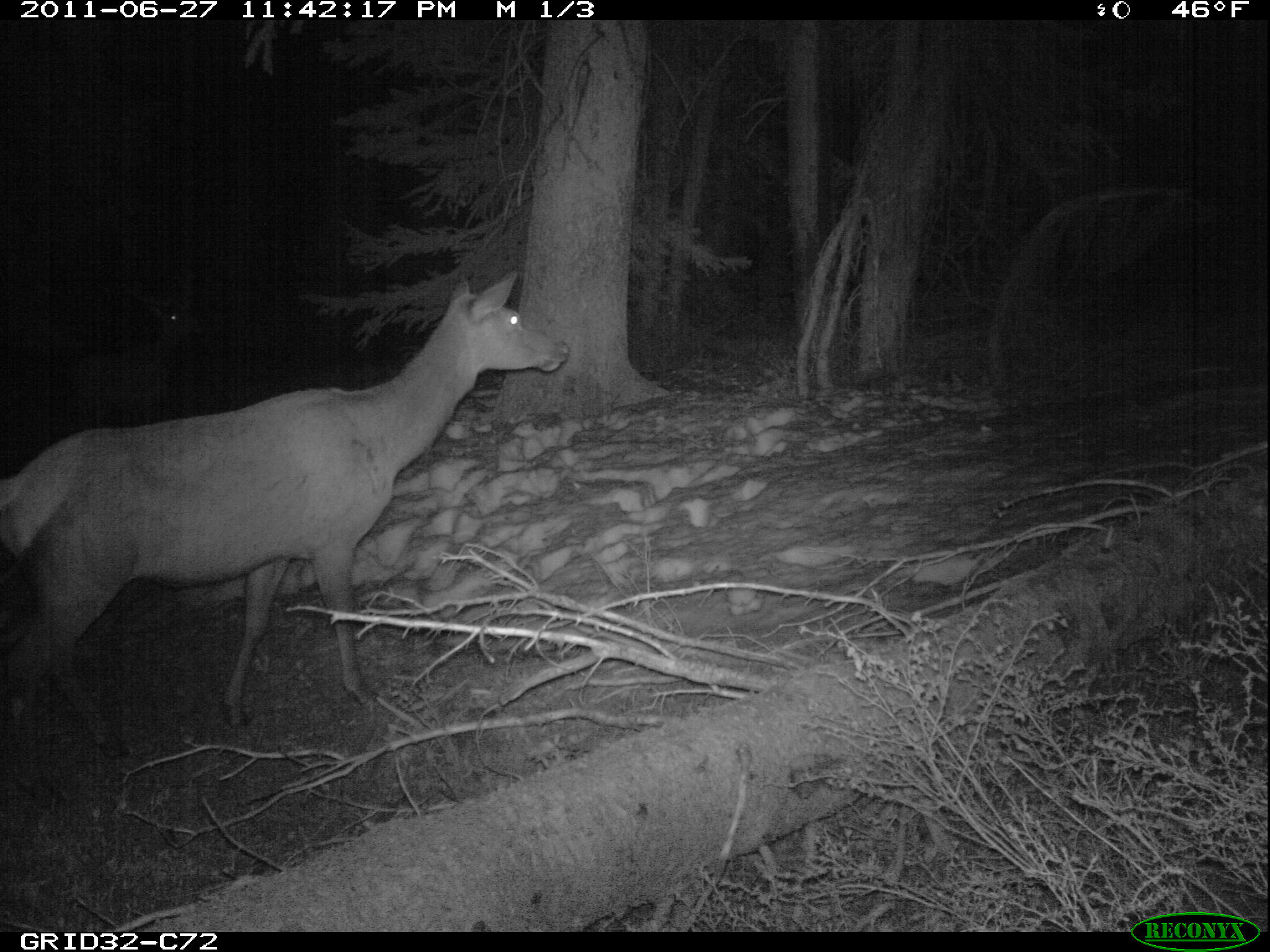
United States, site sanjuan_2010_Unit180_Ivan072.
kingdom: Animalia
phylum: Chordata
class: Mammalia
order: Artiodactyla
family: Cervidae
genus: Cervus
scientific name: Cervus elaphus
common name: red deer